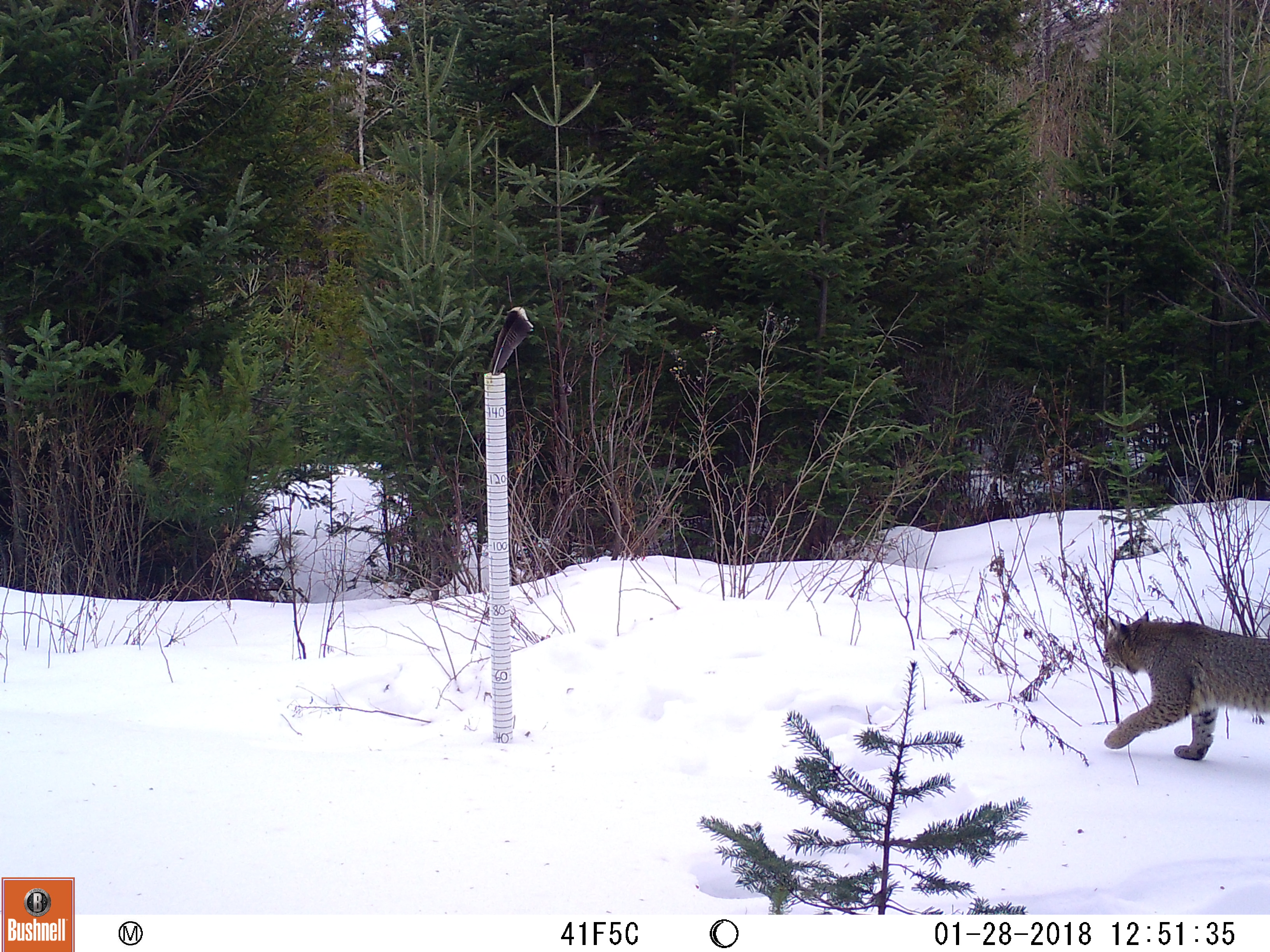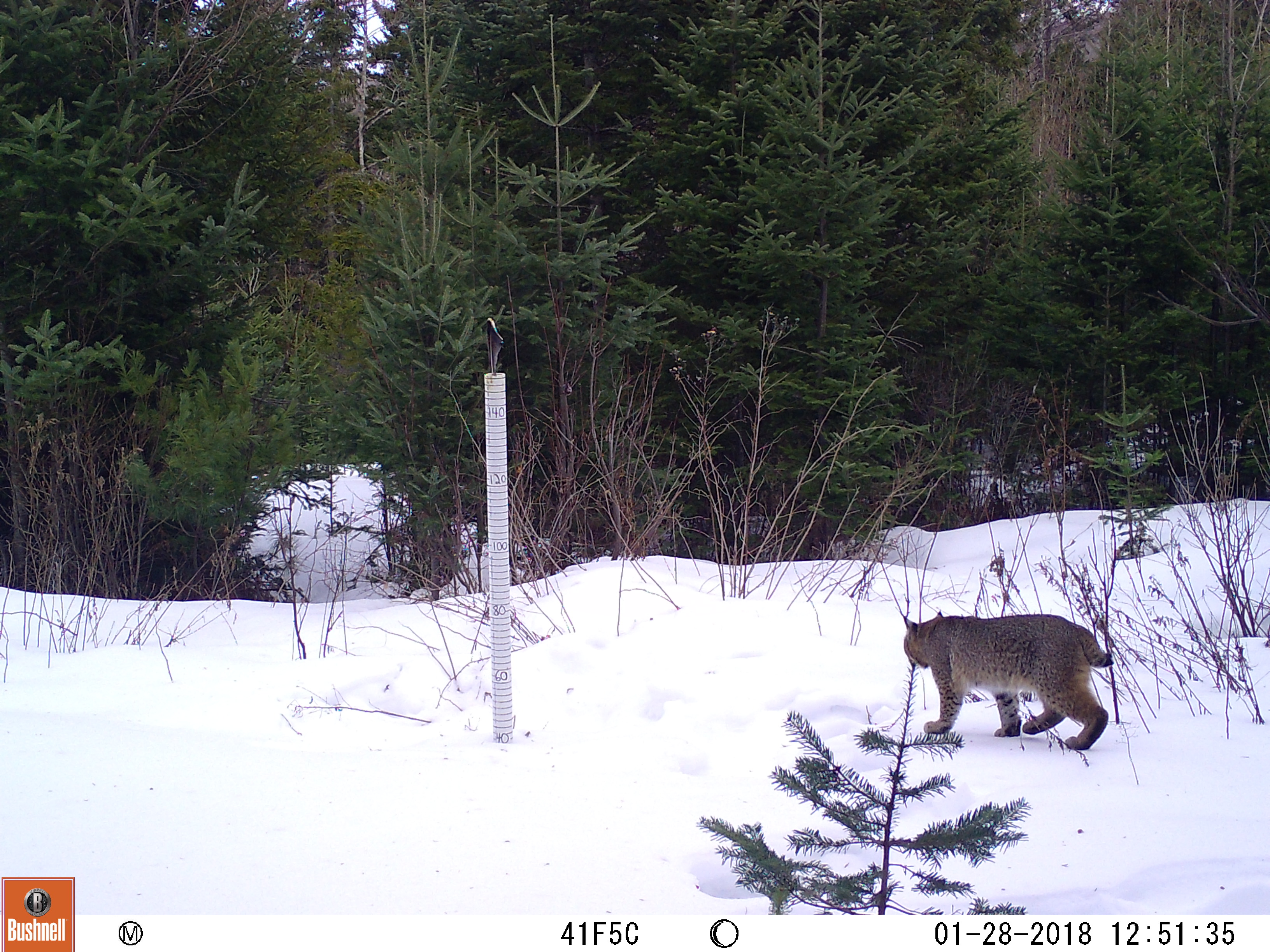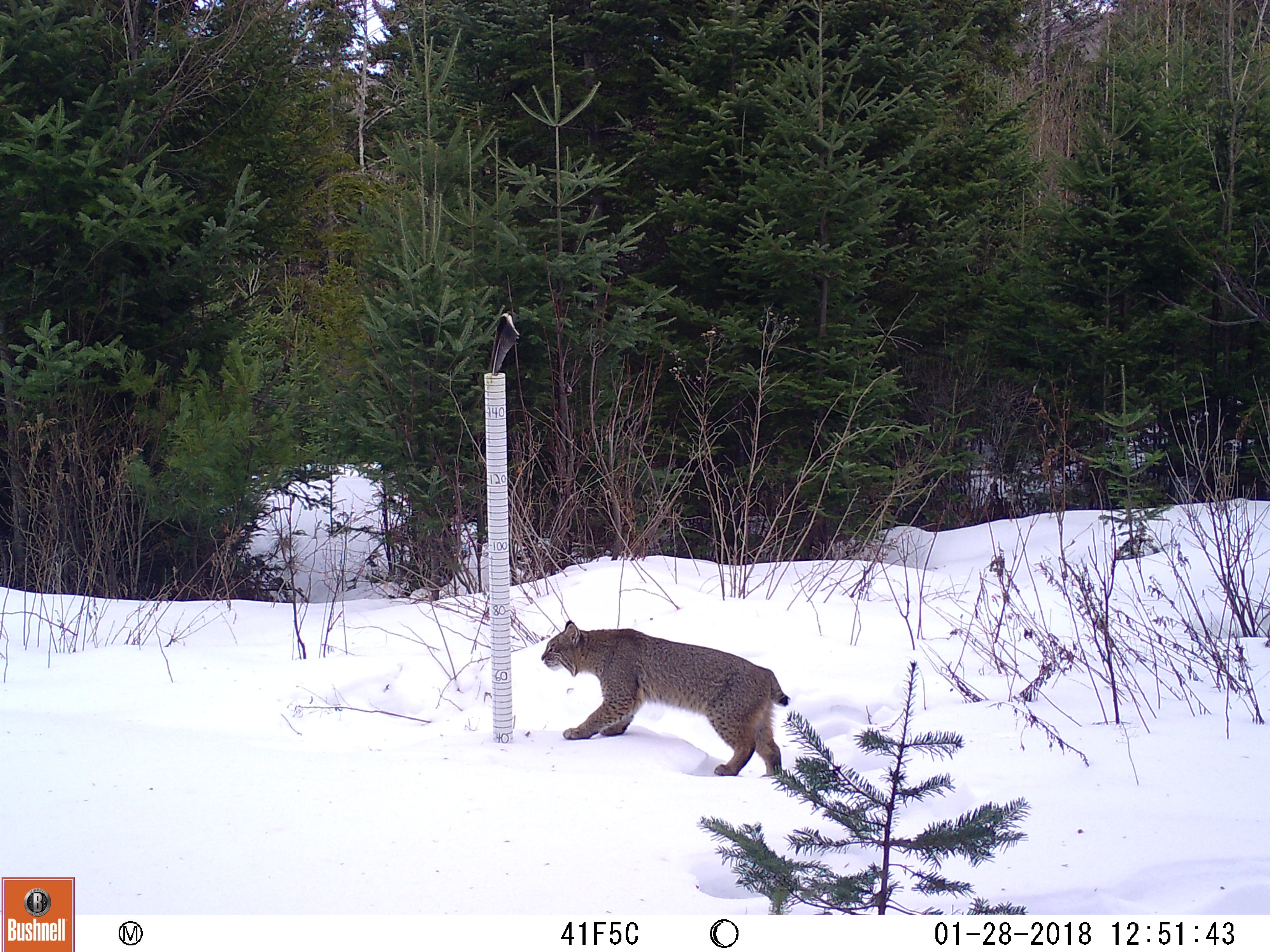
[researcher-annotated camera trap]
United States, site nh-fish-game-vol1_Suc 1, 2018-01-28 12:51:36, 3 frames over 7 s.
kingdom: Animalia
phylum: Chordata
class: Mammalia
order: Carnivora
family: Felidae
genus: Lynx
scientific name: Lynx rufus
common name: bobcat